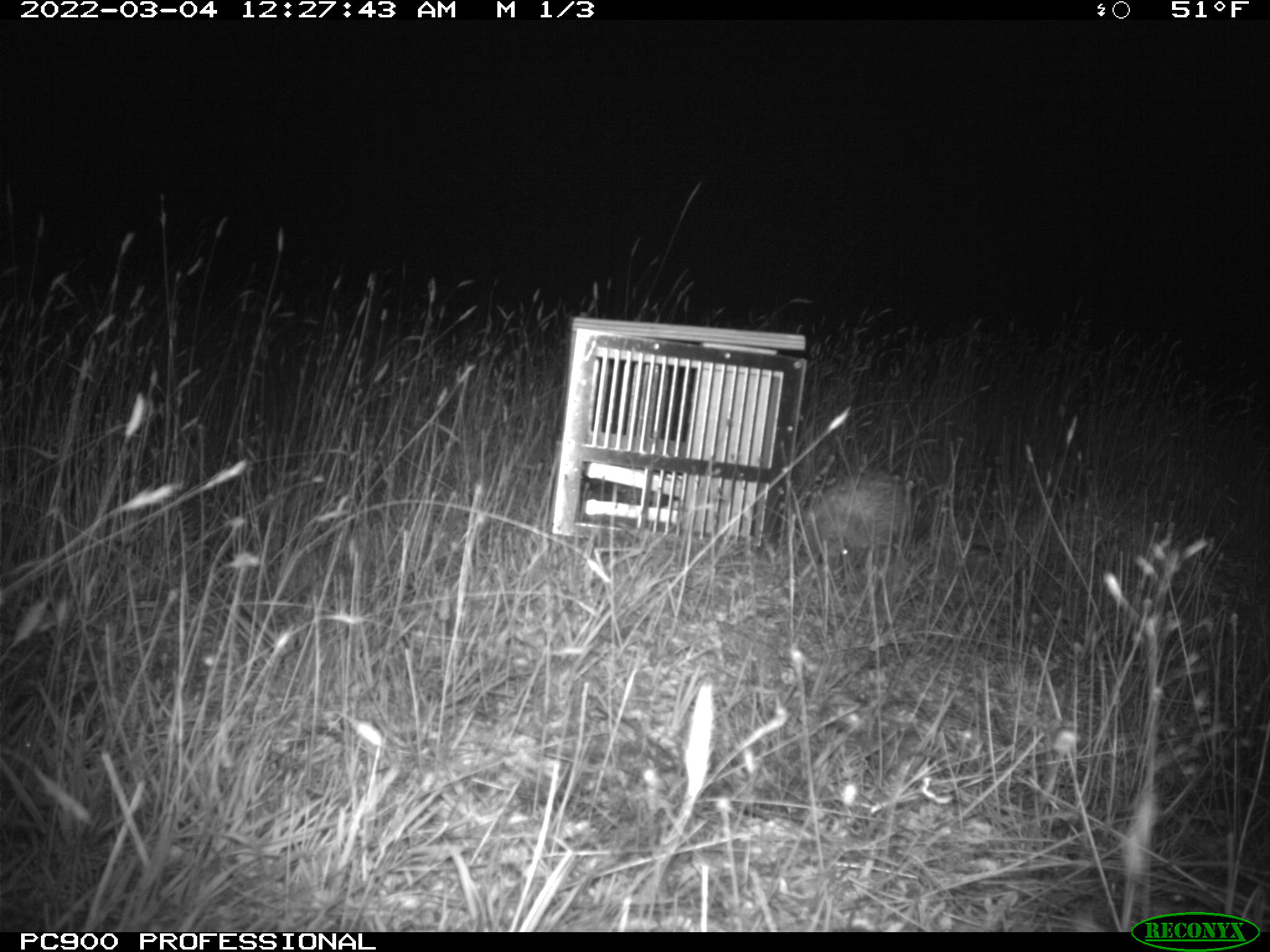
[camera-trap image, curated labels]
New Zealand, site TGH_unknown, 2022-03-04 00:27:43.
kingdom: Animalia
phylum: Chordata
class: Mammalia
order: Eulipotyphla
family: Erinaceidae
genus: Erinaceus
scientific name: Erinaceus europaeus europaeus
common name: european hedgehog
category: hedgehog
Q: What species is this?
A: Hedgehog (european hedgehog) (Erinaceus europaeus europaeus).